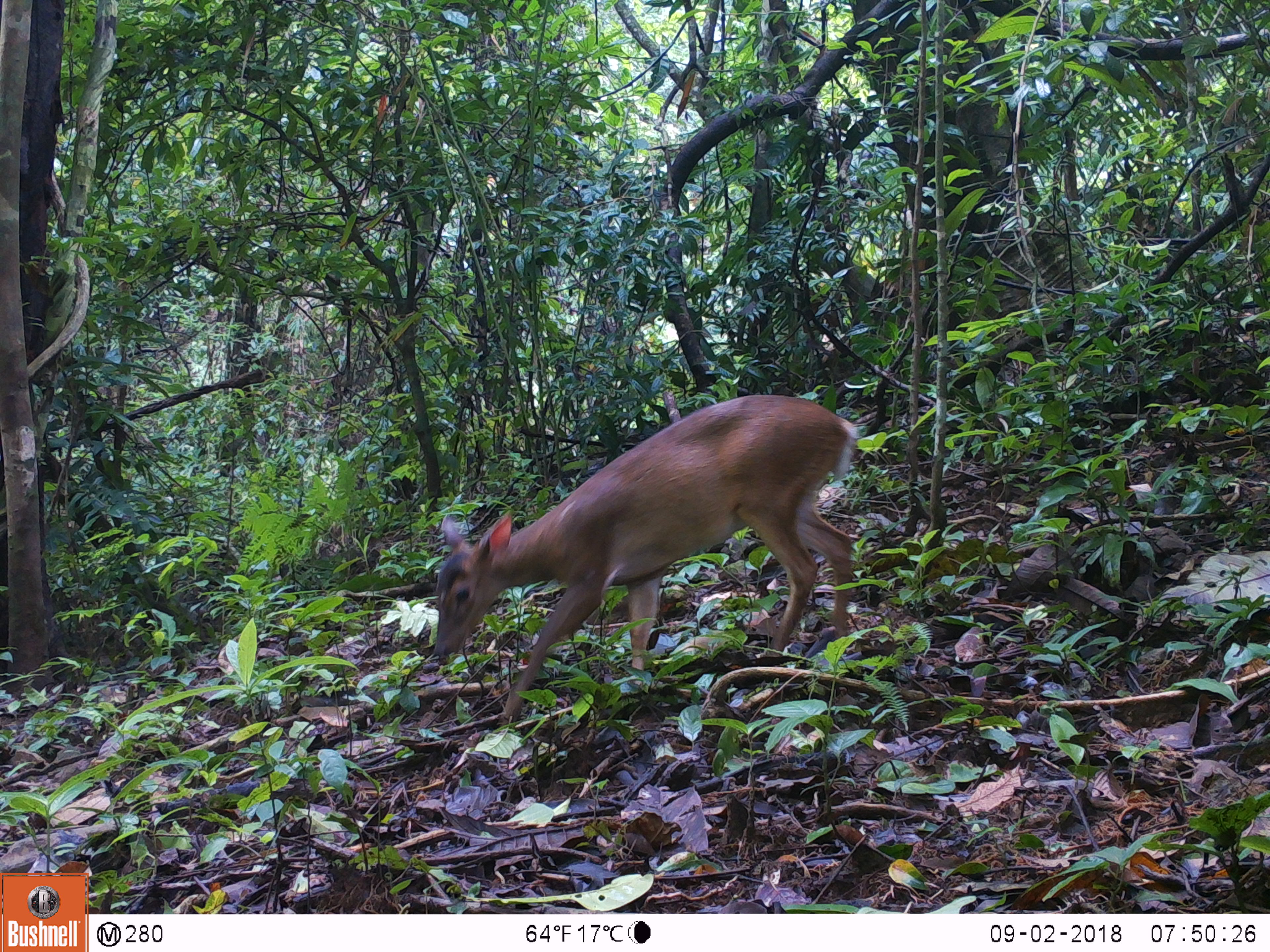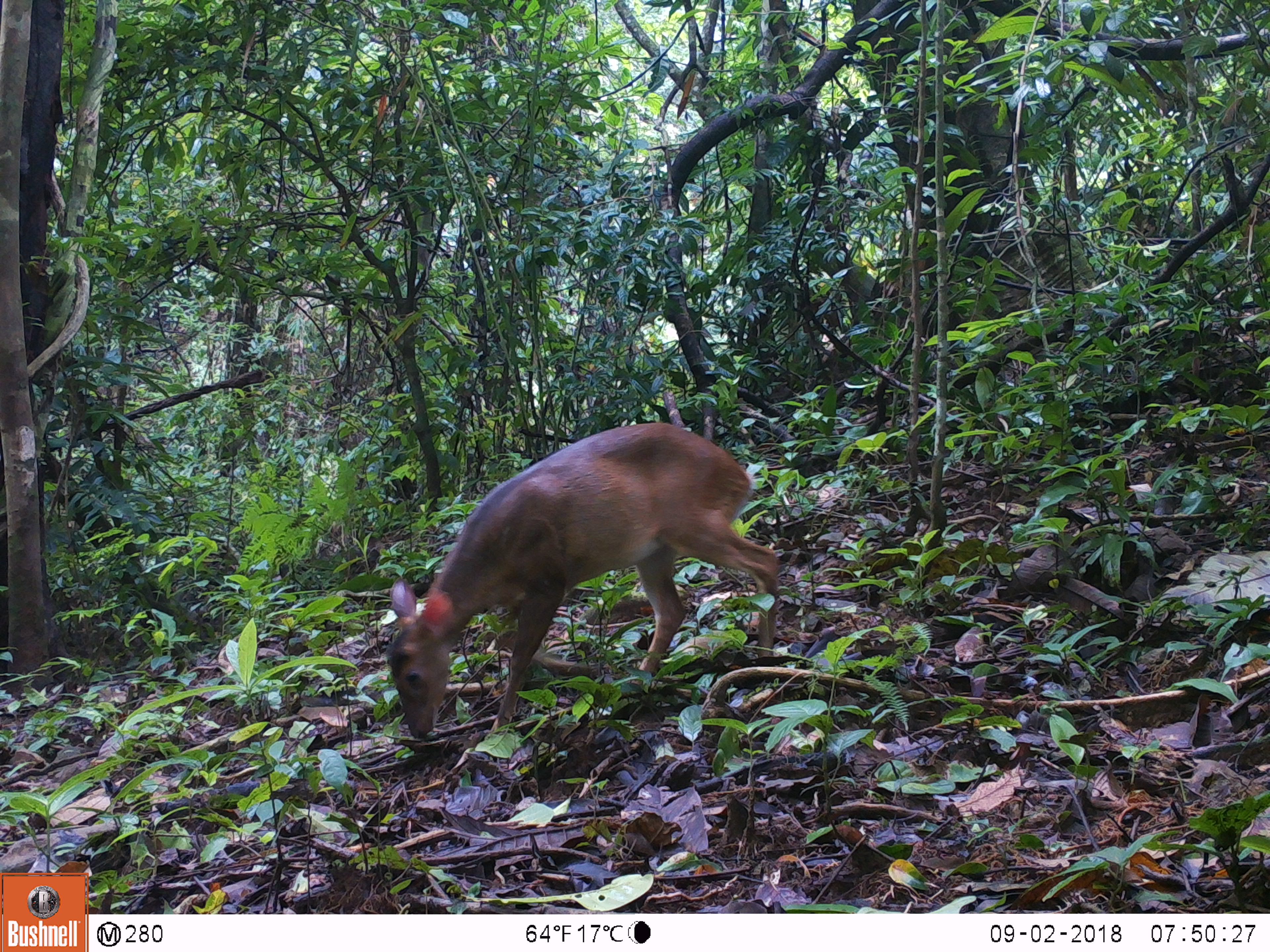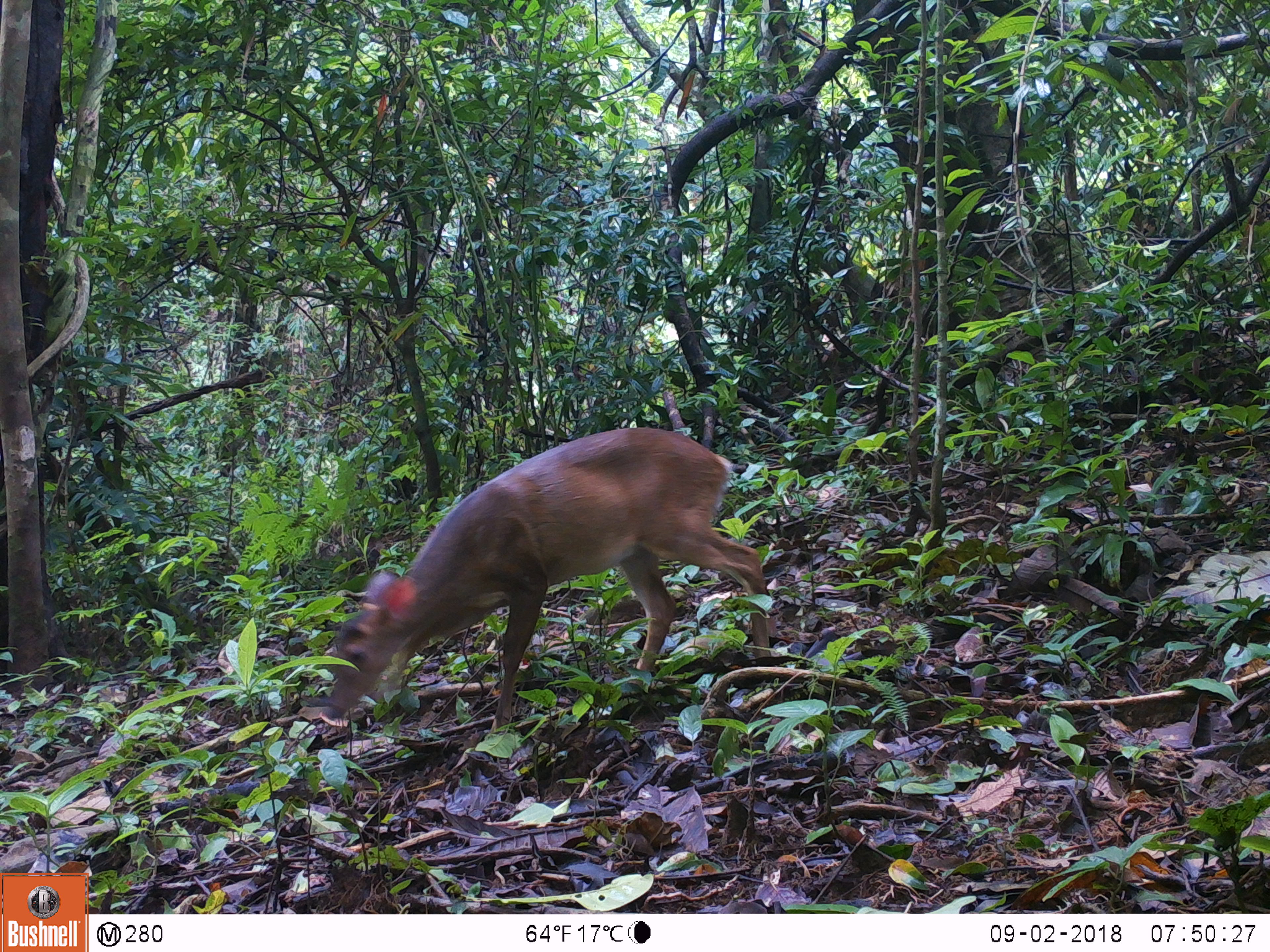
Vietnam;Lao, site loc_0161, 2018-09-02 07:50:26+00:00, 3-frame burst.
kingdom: Animalia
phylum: Chordata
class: Mammalia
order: Artiodactyla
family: Cervidae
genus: Muntiacus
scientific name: Muntiacus vuquangensis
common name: large-antlered muntjac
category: large antlered muntjac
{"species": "large antlered muntjac (large-antlered muntjac) (Muntiacus vuquangensis)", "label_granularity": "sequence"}